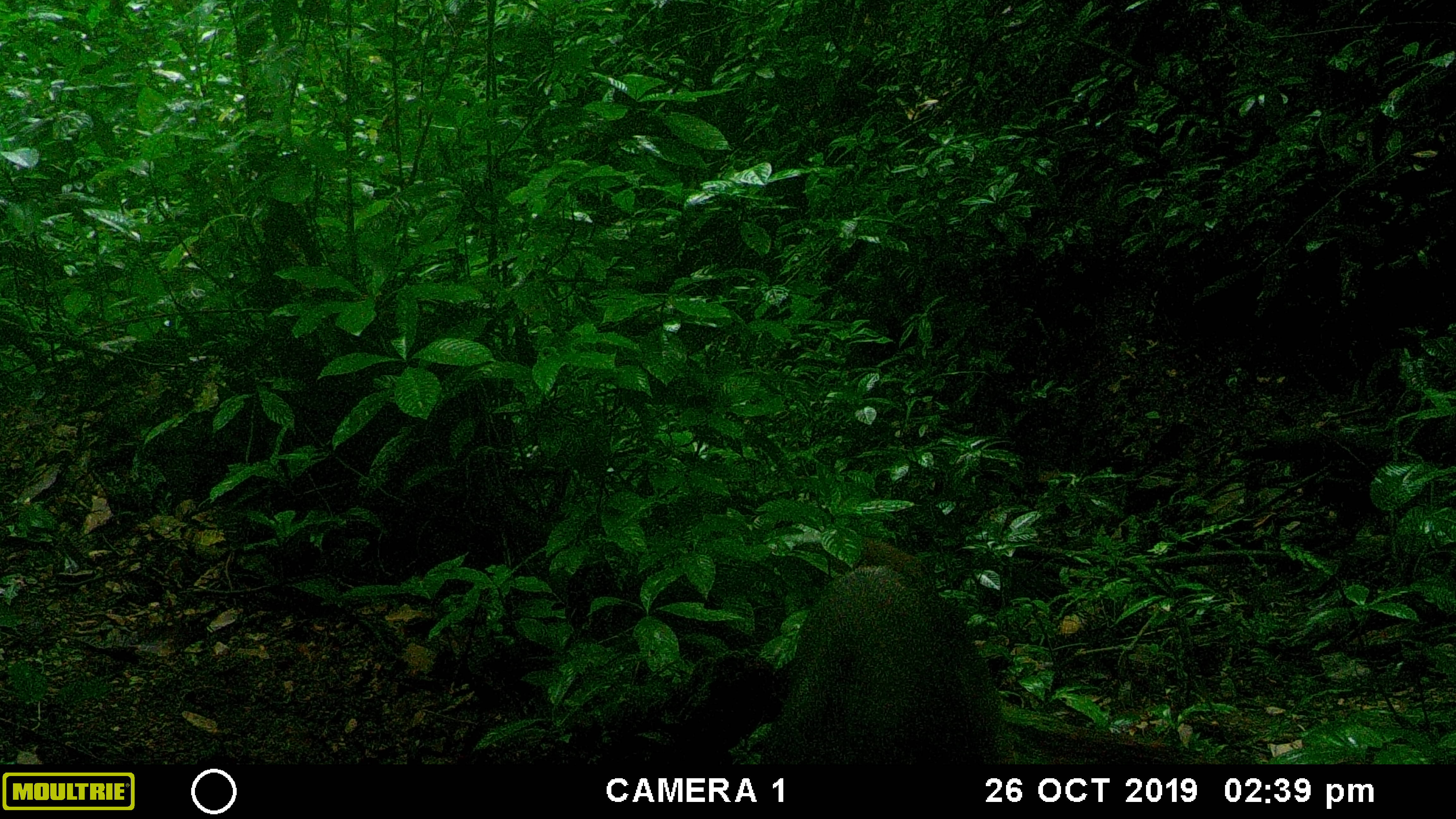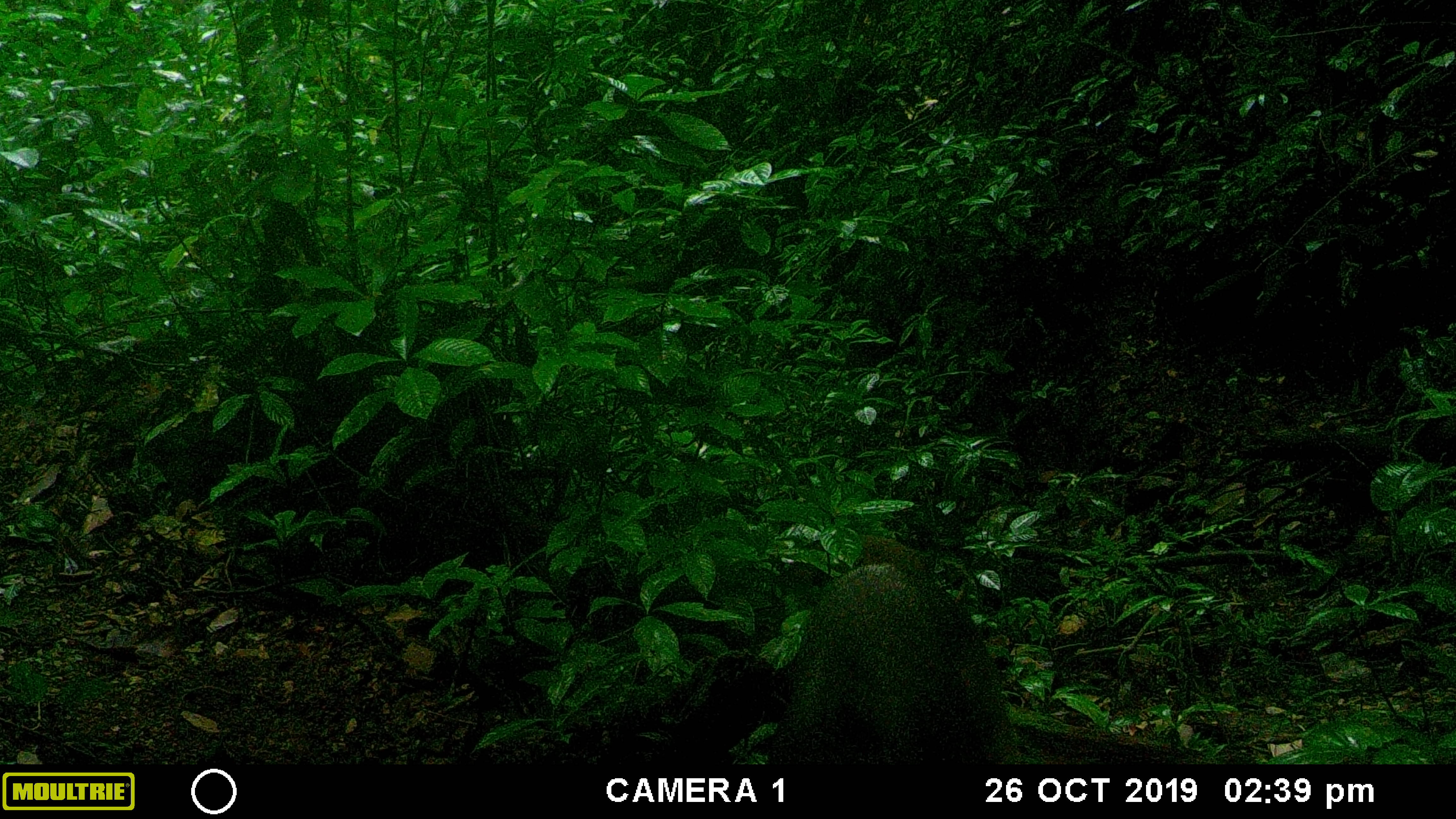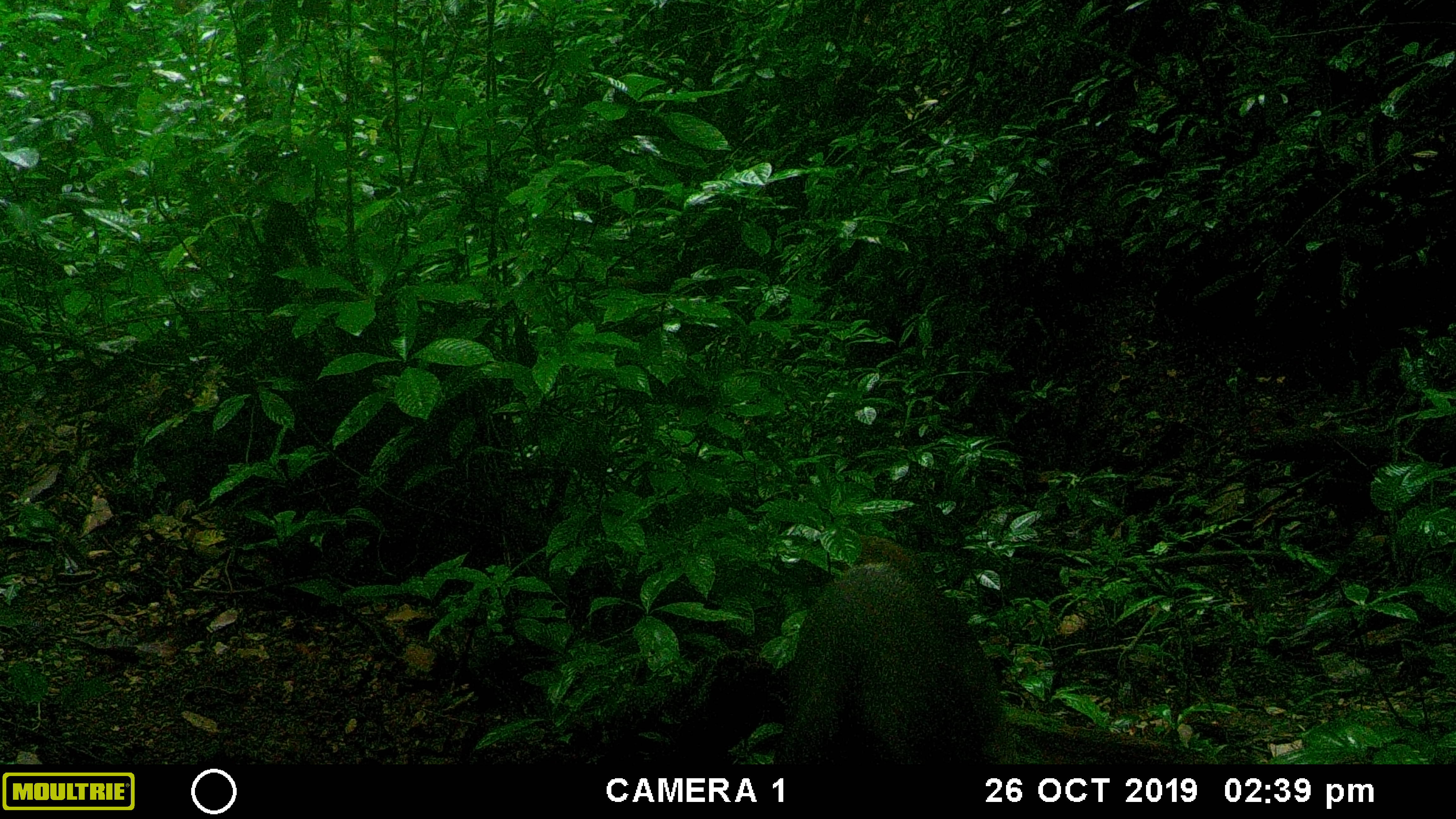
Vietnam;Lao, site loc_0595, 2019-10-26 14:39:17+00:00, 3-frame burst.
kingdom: Animalia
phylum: Chordata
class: Mammalia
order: Artiodactyla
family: Suidae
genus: Sus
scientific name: Sus scrofa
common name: eurasian wild pig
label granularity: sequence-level